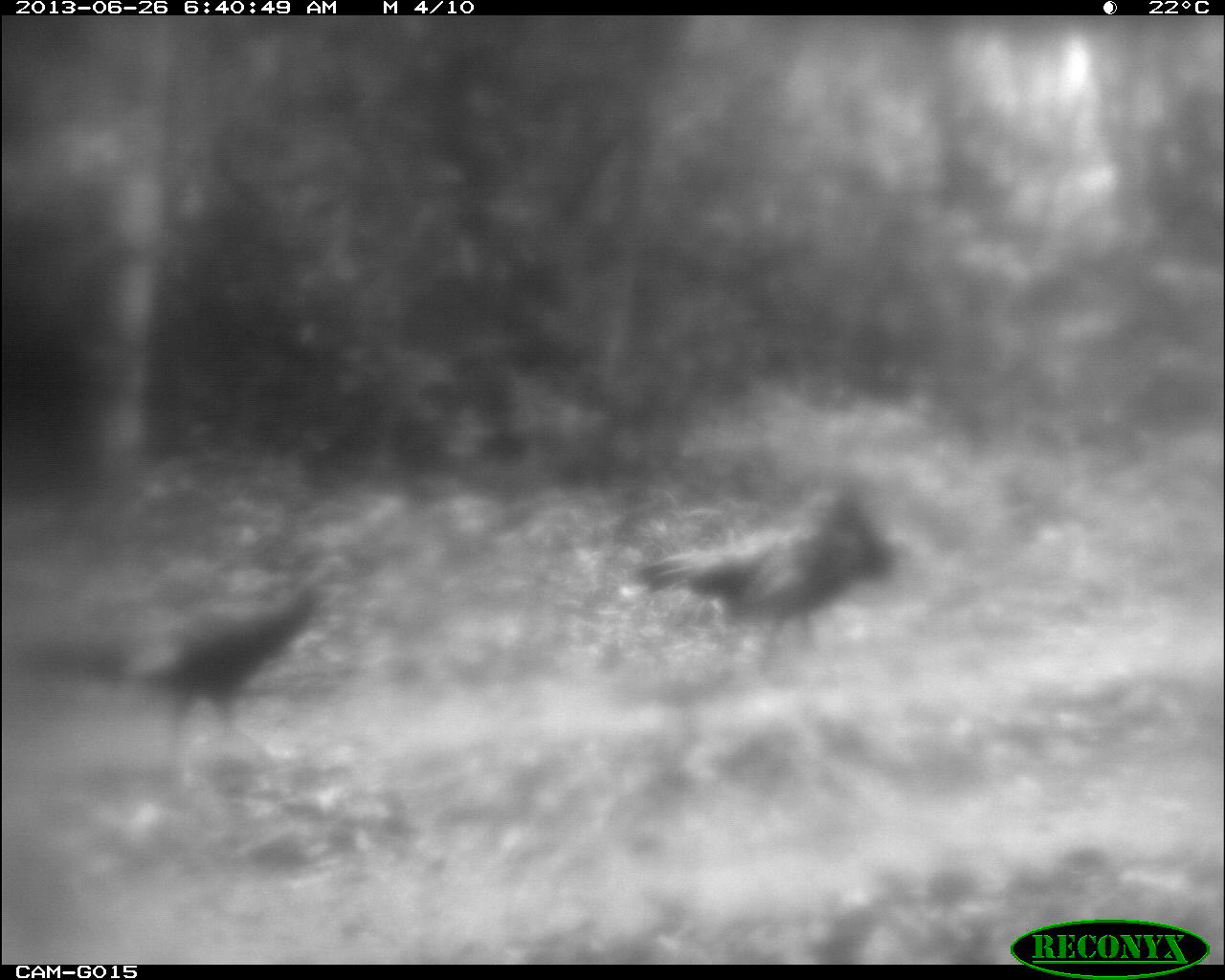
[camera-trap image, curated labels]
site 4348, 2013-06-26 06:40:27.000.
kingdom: Animalia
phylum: Chordata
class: Aves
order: Galliformes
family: Phasianidae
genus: Meleagris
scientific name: Meleagris ocellata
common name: ocellated turkey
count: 2